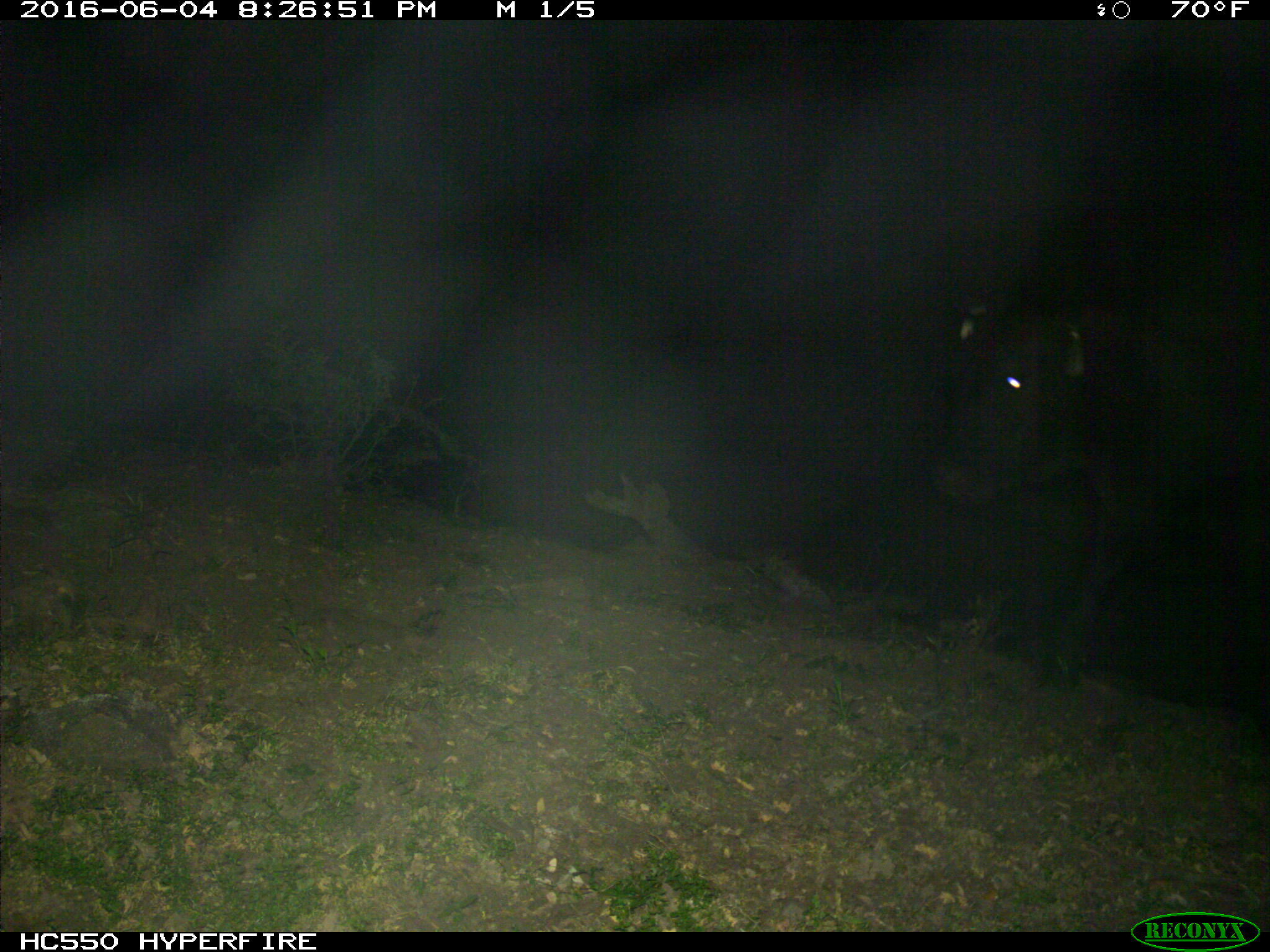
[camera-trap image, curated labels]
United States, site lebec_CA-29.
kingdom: Animalia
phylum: Chordata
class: Mammalia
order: Artiodactyla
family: Bovidae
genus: Bos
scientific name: Bos taurus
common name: domestic cow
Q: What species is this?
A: Bos taurus (domestic cow).